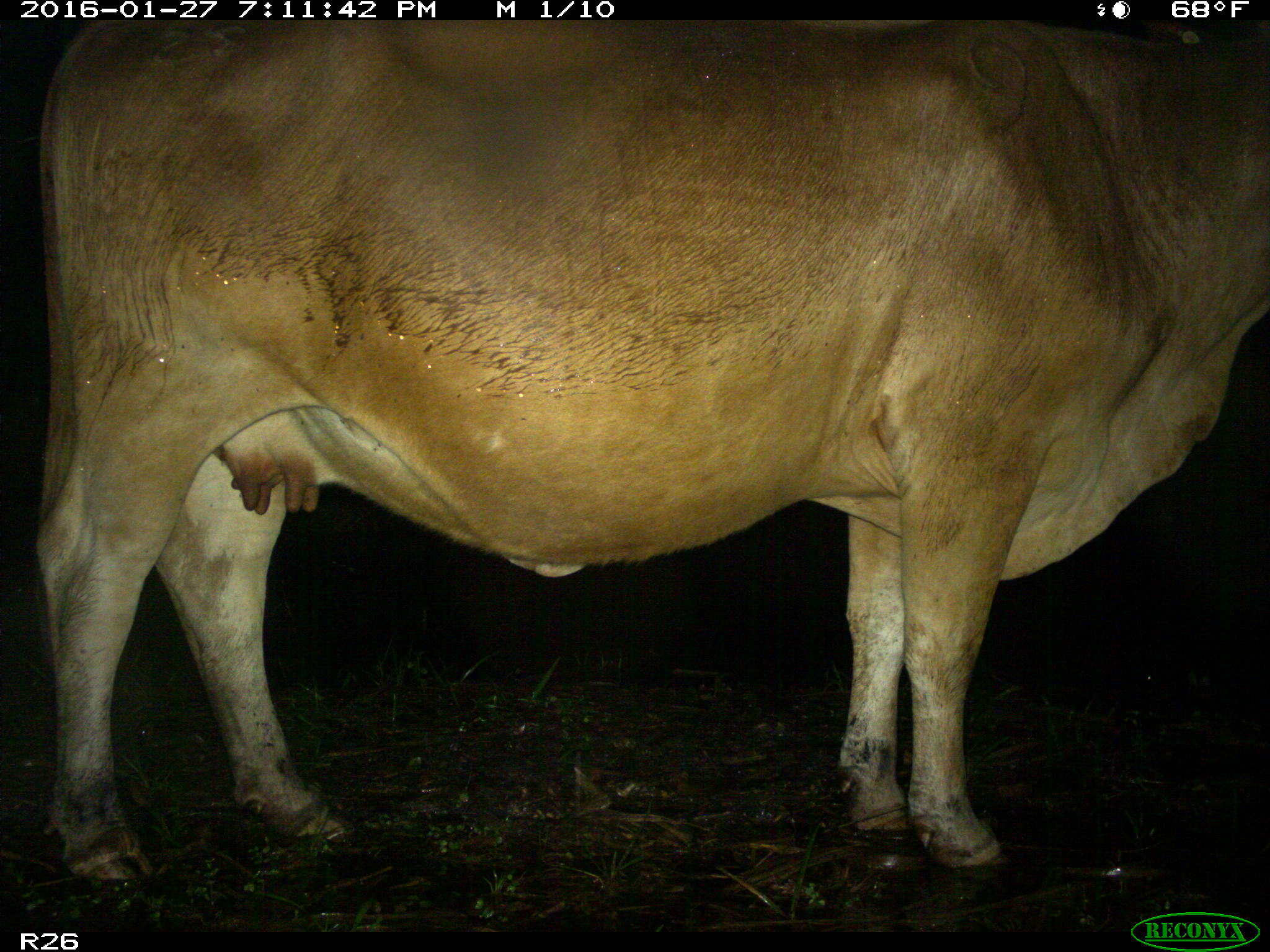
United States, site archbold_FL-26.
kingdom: Animalia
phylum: Chordata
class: Mammalia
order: Artiodactyla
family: Bovidae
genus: Bos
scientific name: Bos taurus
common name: domestic cow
Bos taurus (domestic cow).